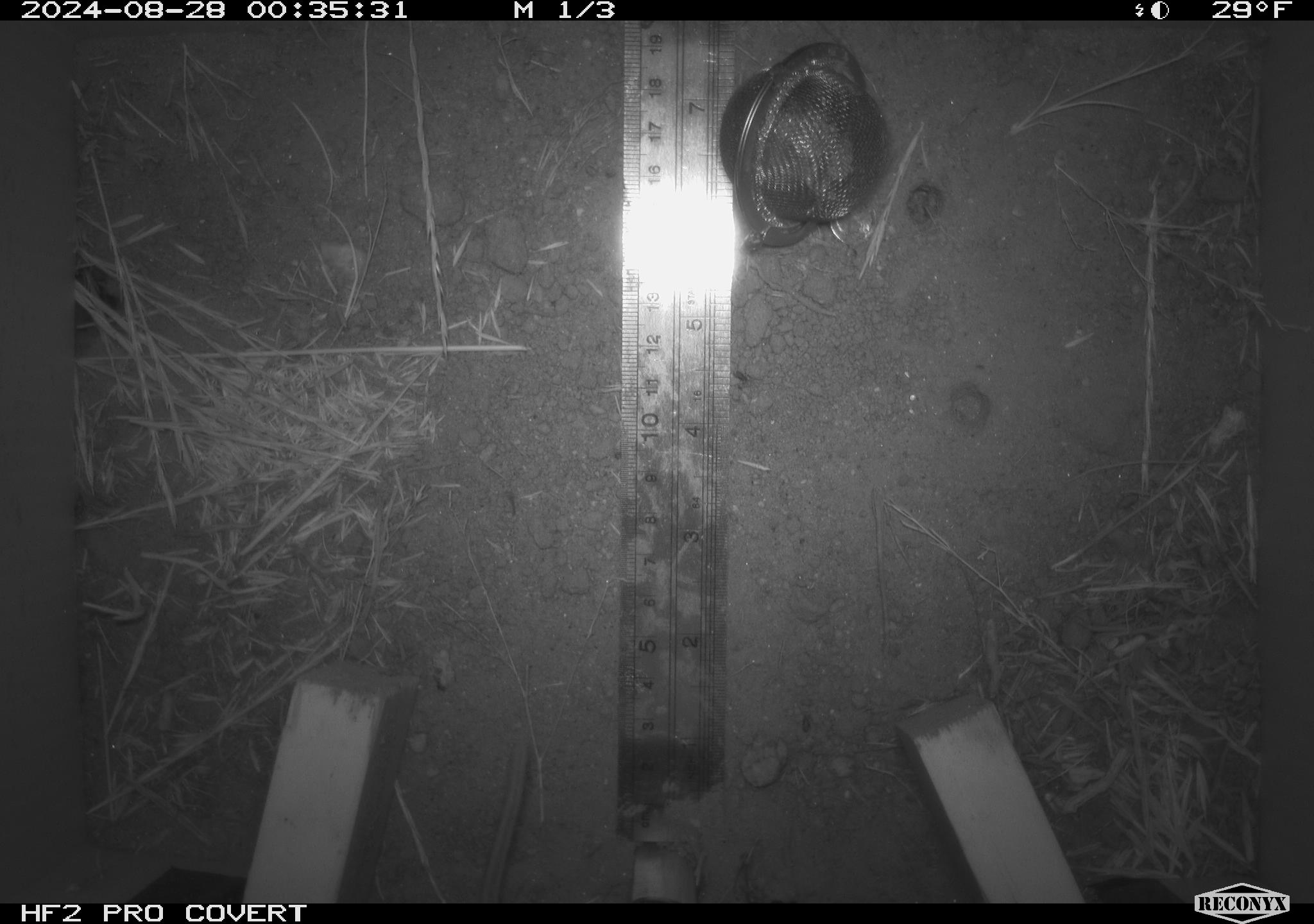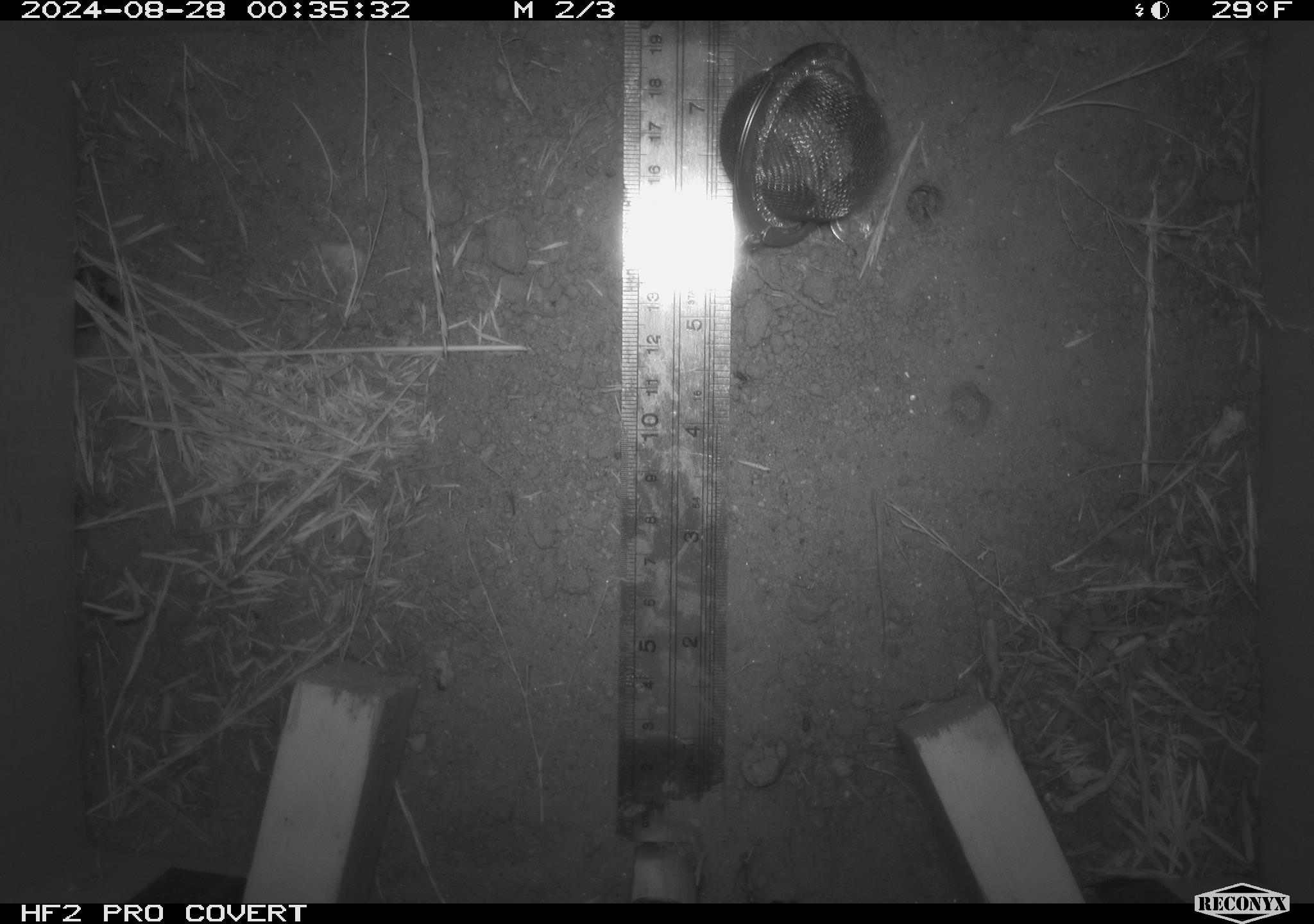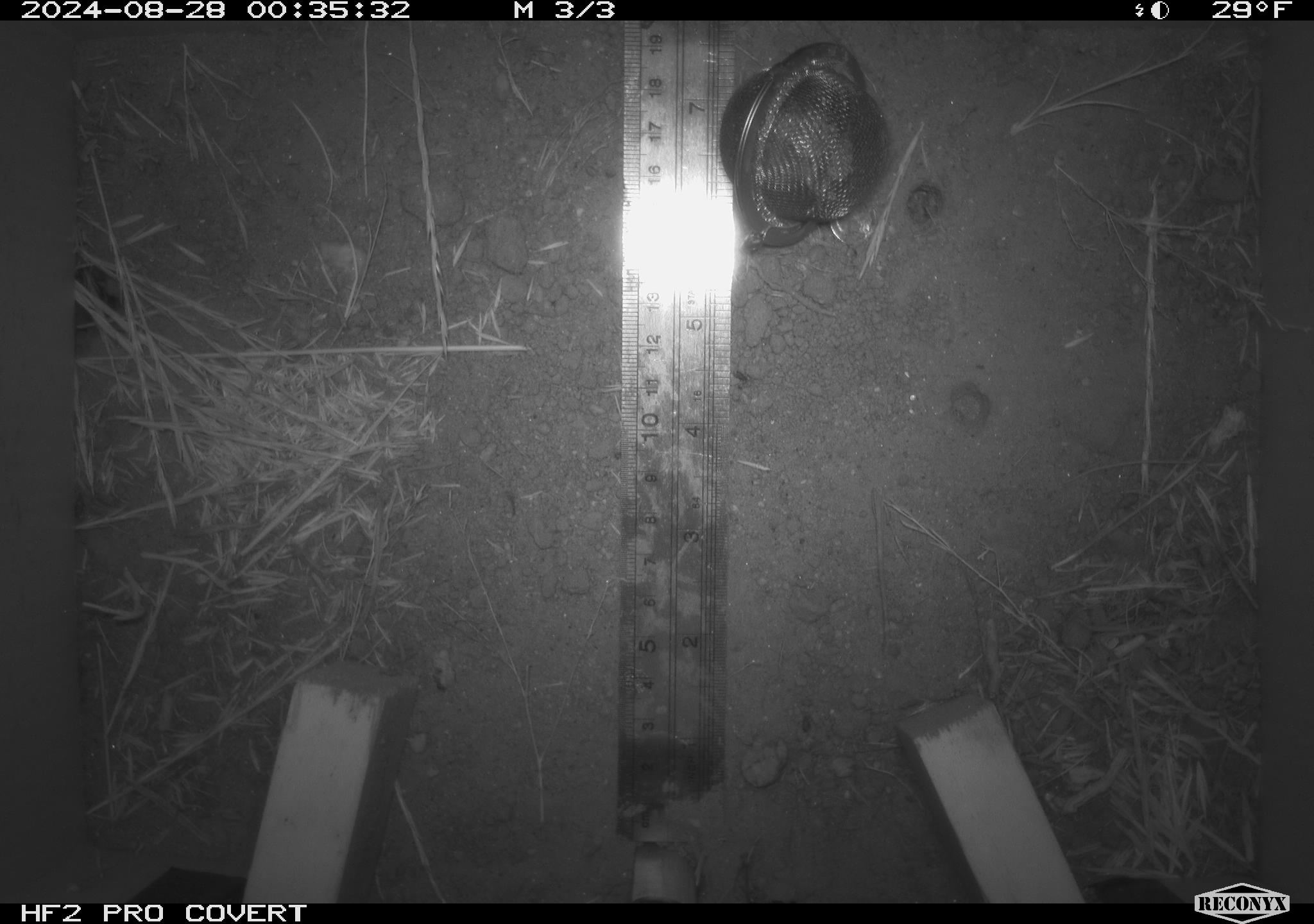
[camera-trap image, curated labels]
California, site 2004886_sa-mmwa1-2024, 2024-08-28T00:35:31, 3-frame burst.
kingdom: Animalia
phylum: Chordata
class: Mammalia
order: Rodentia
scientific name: Rodentia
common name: mouse species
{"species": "mouse species (Rodentia)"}